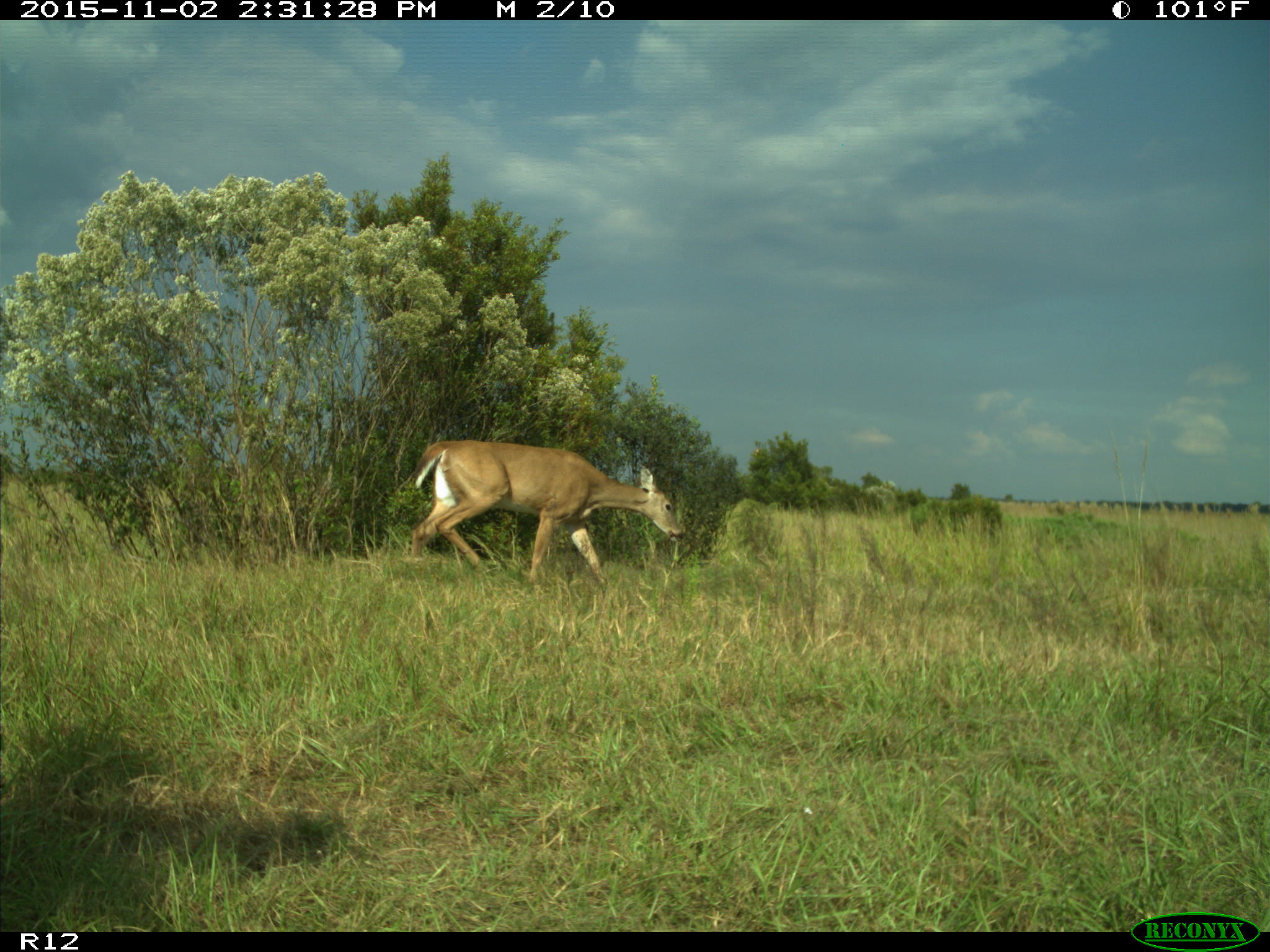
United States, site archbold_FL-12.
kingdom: Animalia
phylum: Chordata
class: Mammalia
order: Artiodactyla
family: Cervidae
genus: Odocoileus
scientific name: Odocoileus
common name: deer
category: unidentified deer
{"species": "unidentified deer (deer) (Odocoileus)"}